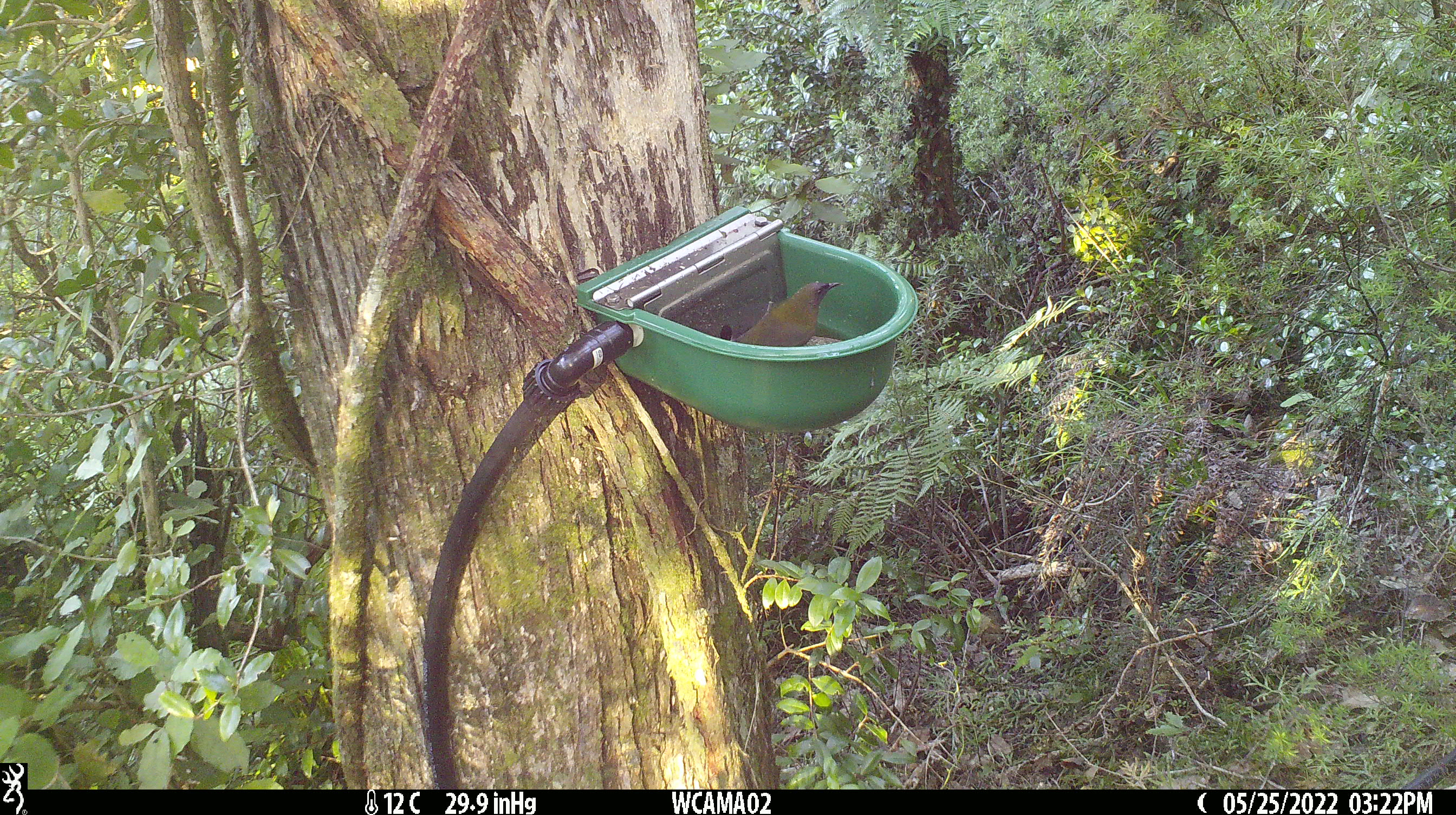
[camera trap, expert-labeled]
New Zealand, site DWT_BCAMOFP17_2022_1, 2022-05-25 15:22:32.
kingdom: Animalia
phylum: Chordata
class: Aves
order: Passeriformes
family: Meliphagidae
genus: Anthornis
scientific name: Anthornis melanura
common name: new zealand bellbird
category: bellbird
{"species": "bellbird (new zealand bellbird) (Anthornis melanura)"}